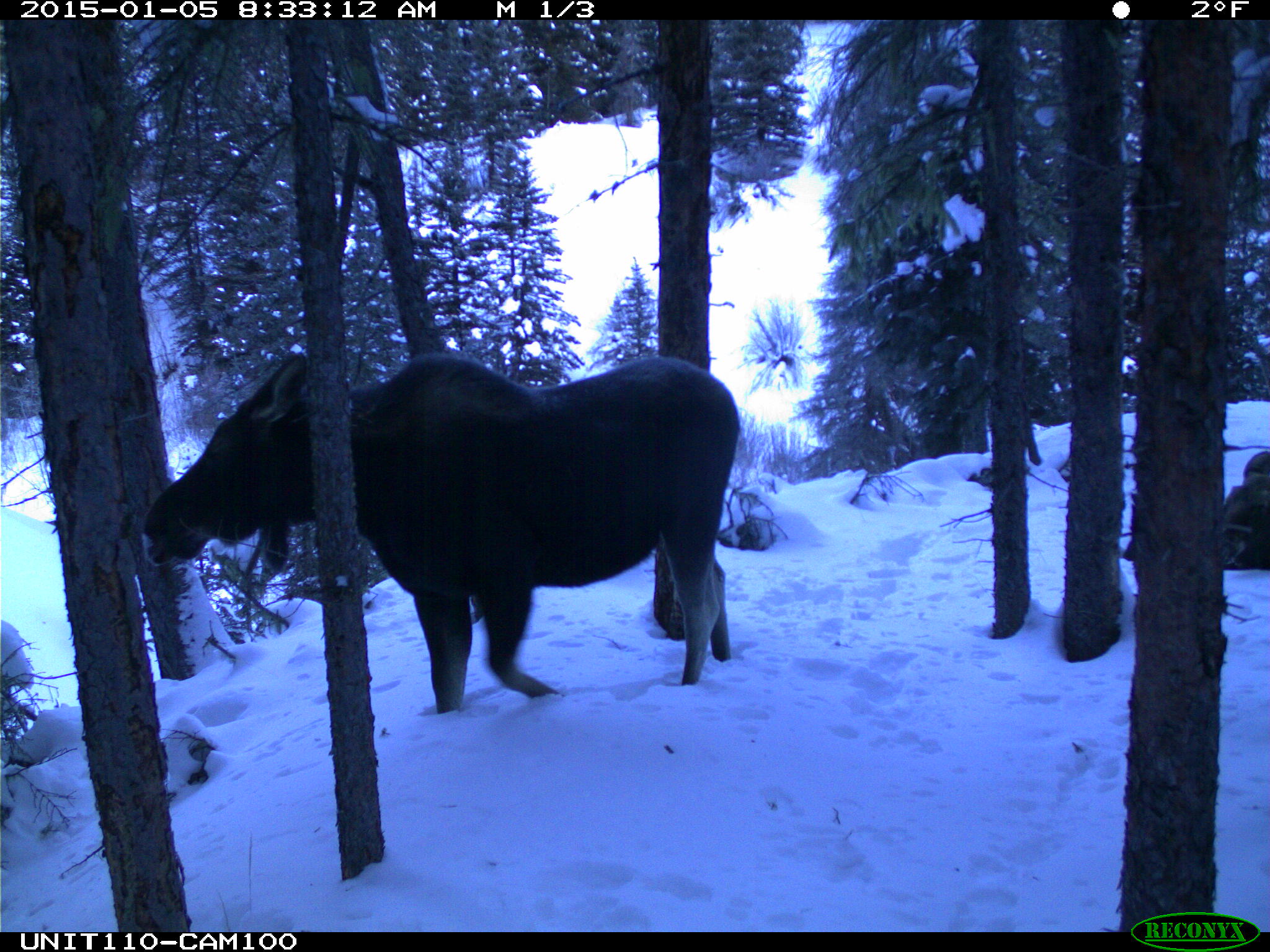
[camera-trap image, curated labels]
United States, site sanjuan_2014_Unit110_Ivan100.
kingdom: Animalia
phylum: Chordata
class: Mammalia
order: Artiodactyla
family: Cervidae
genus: Alces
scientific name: Alces alces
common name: moose